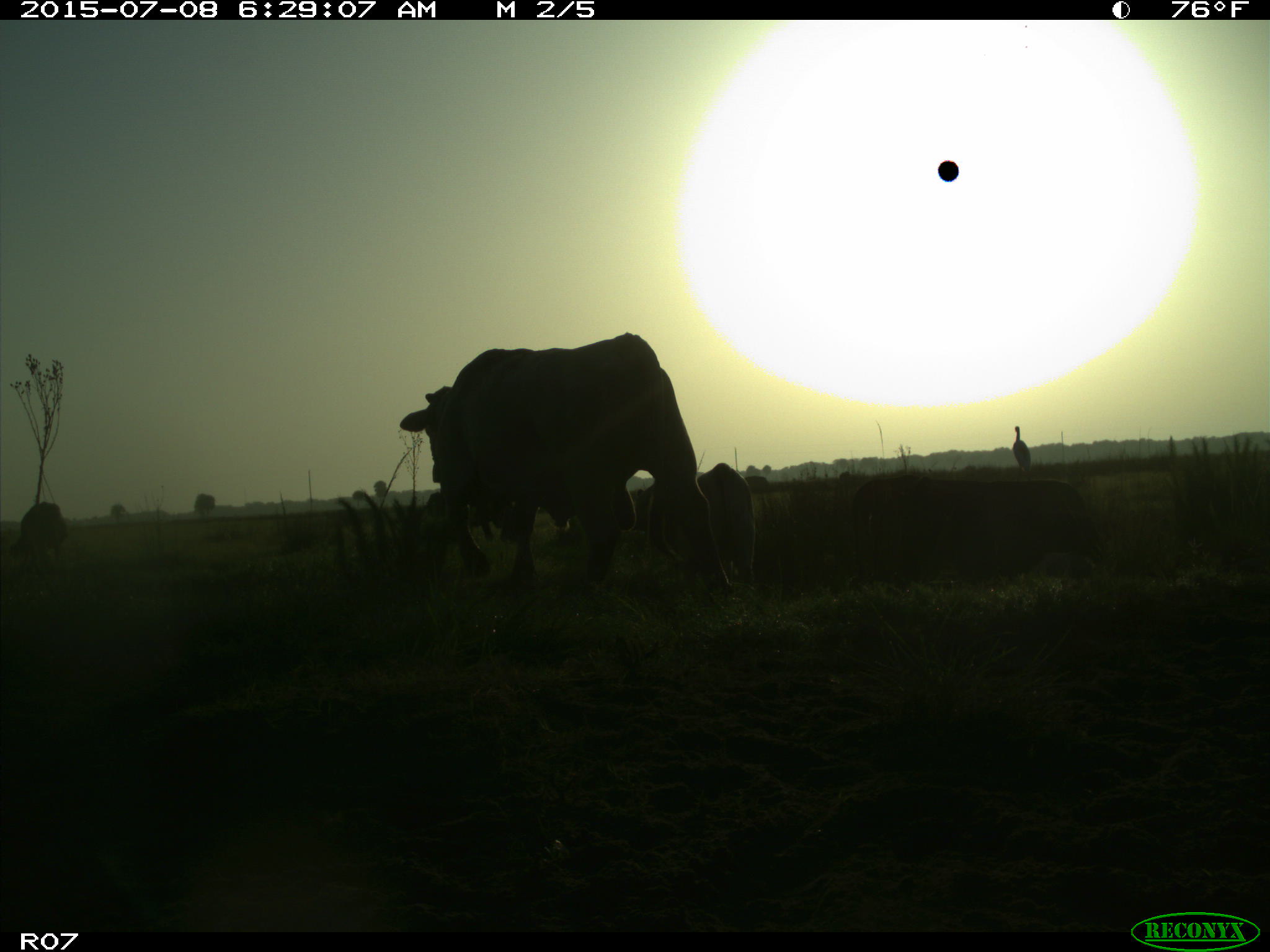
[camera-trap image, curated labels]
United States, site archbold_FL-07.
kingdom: Animalia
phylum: Chordata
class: Mammalia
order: Artiodactyla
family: Bovidae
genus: Bos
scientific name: Bos taurus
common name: domestic cow